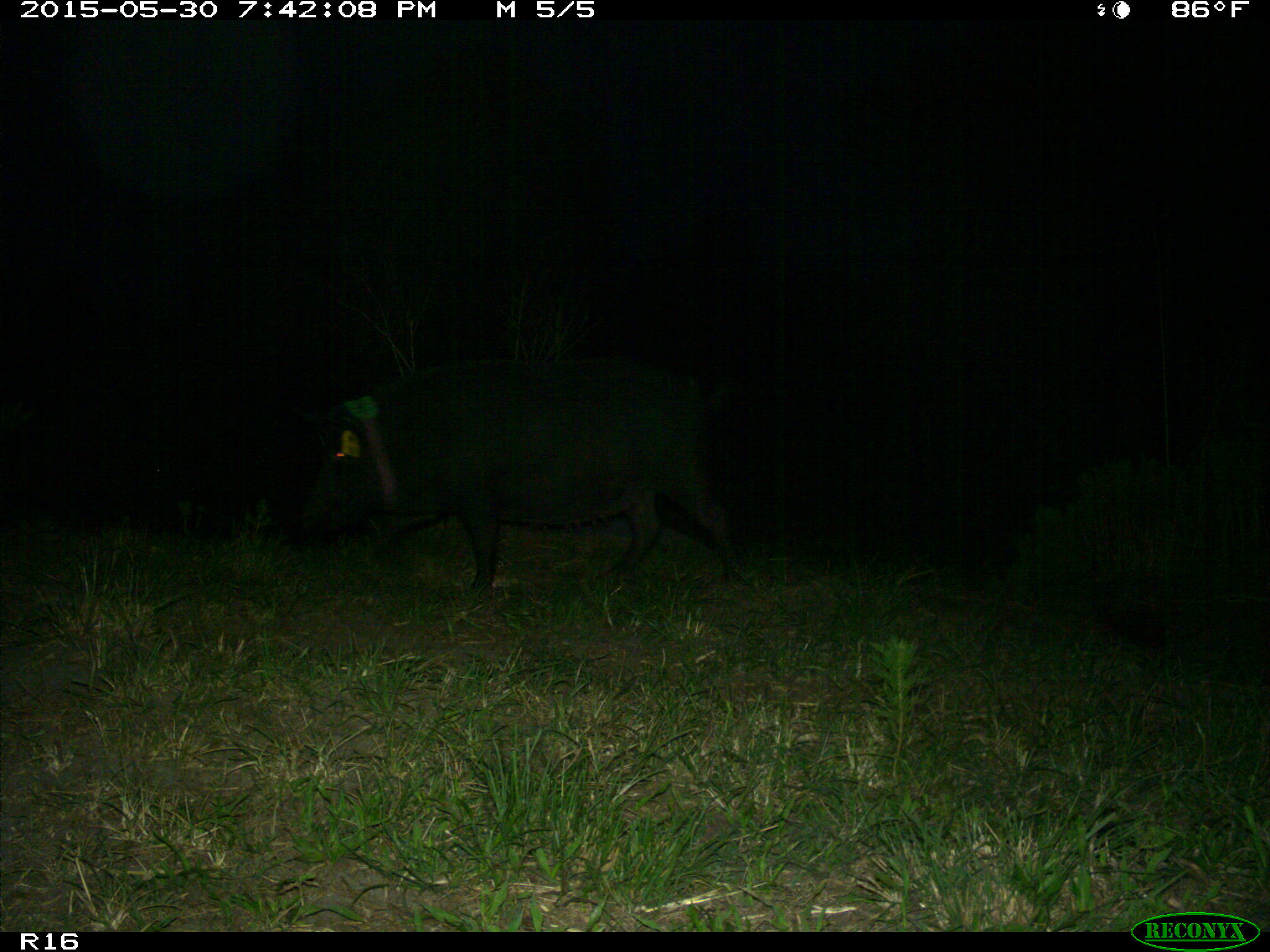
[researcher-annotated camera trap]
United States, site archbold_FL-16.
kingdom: Animalia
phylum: Chordata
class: Mammalia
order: Artiodactyla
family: Suidae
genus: Sus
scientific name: Sus scrofa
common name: wild boar